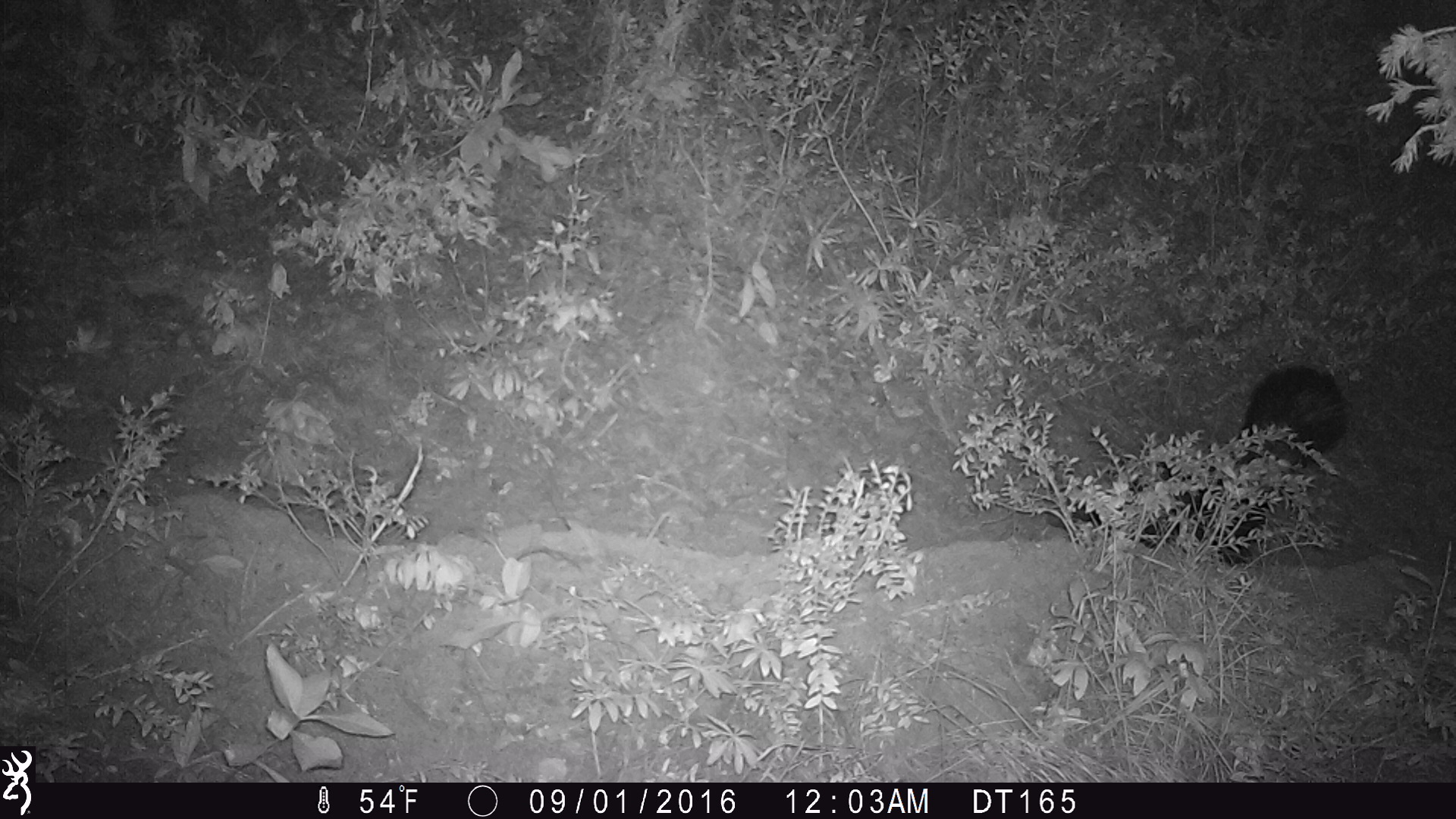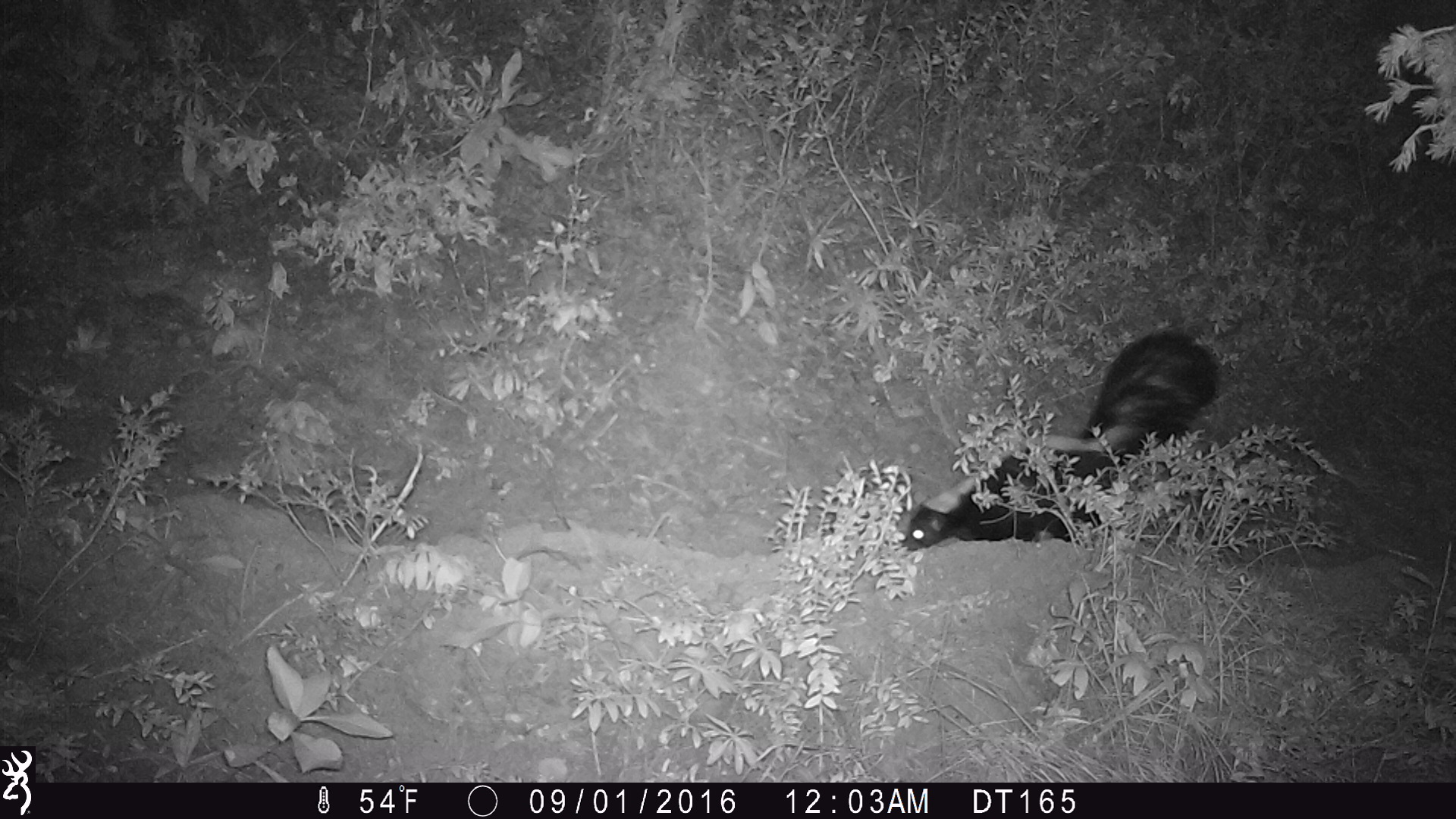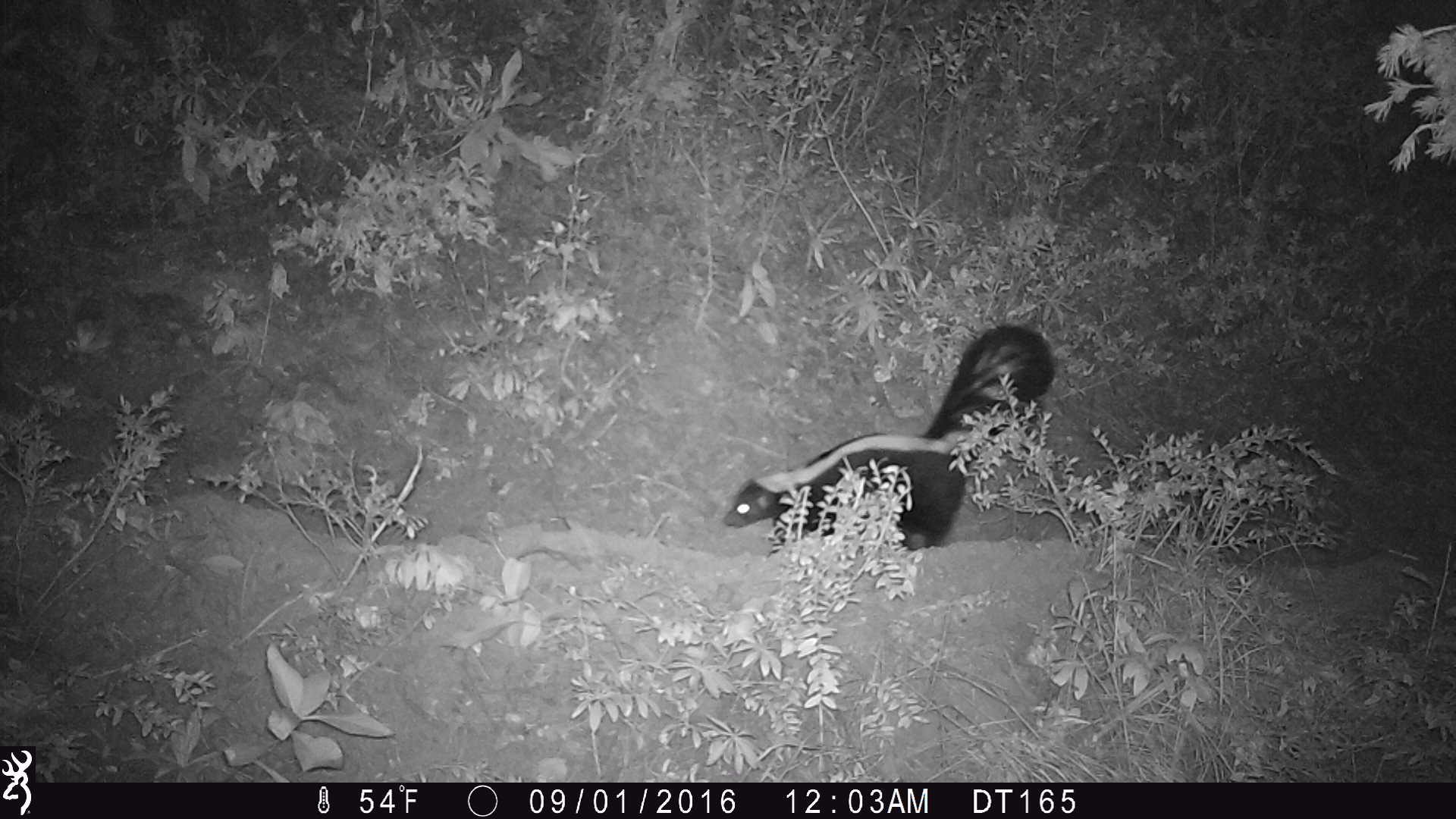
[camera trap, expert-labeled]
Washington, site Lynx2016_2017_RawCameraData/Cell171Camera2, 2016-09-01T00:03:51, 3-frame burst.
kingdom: Animalia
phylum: Chordata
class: Mammalia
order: Carnivora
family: Mephitidae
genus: Mephitis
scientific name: Mephitis mephitis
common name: striped skunk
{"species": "Mephitis mephitis (striped skunk)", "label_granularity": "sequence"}